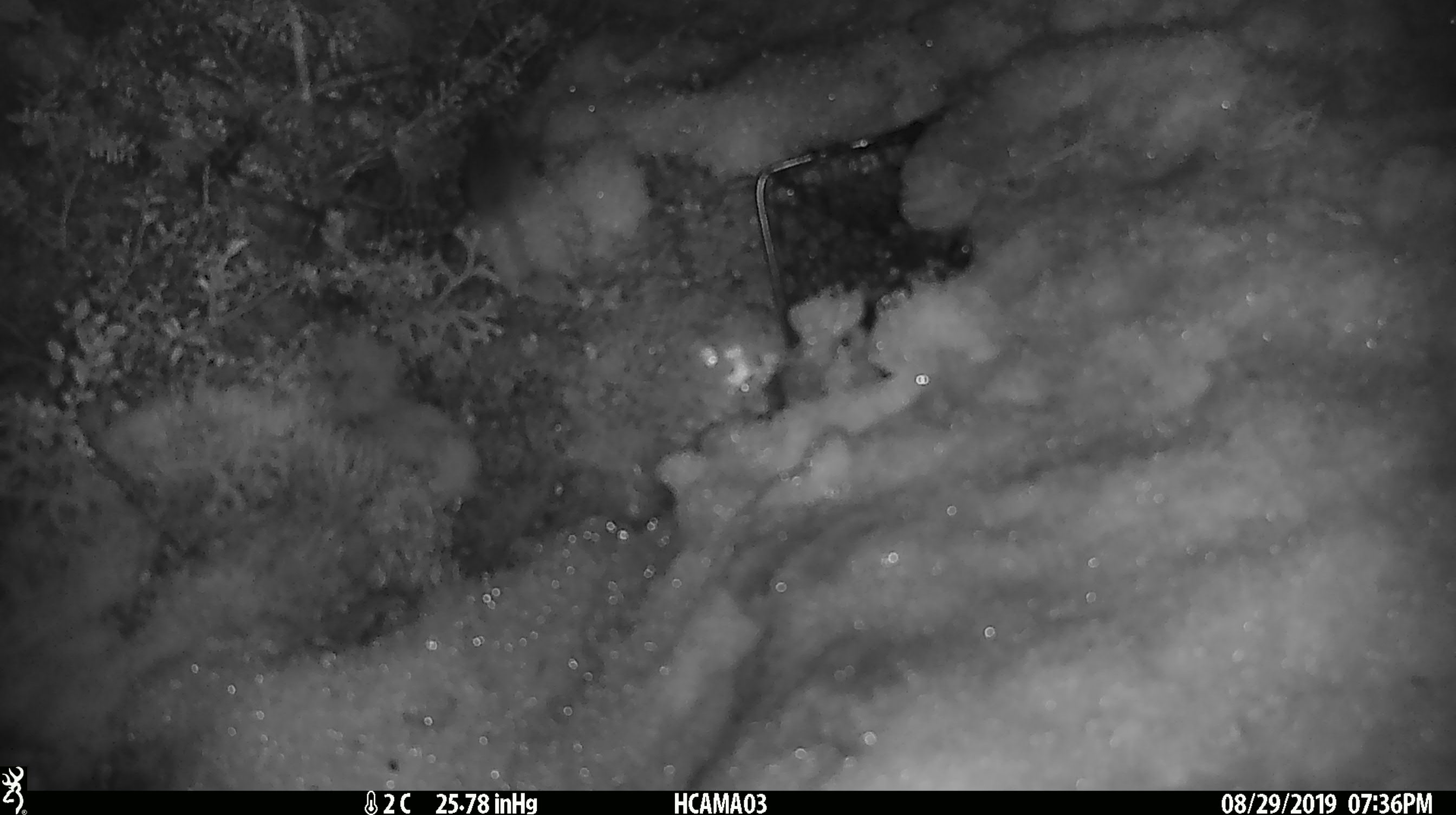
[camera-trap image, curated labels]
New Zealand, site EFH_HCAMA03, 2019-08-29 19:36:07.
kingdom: Animalia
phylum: Chordata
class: Mammalia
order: Rodentia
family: Muridae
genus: Mus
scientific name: Mus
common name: mouse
Mouse (Mus).